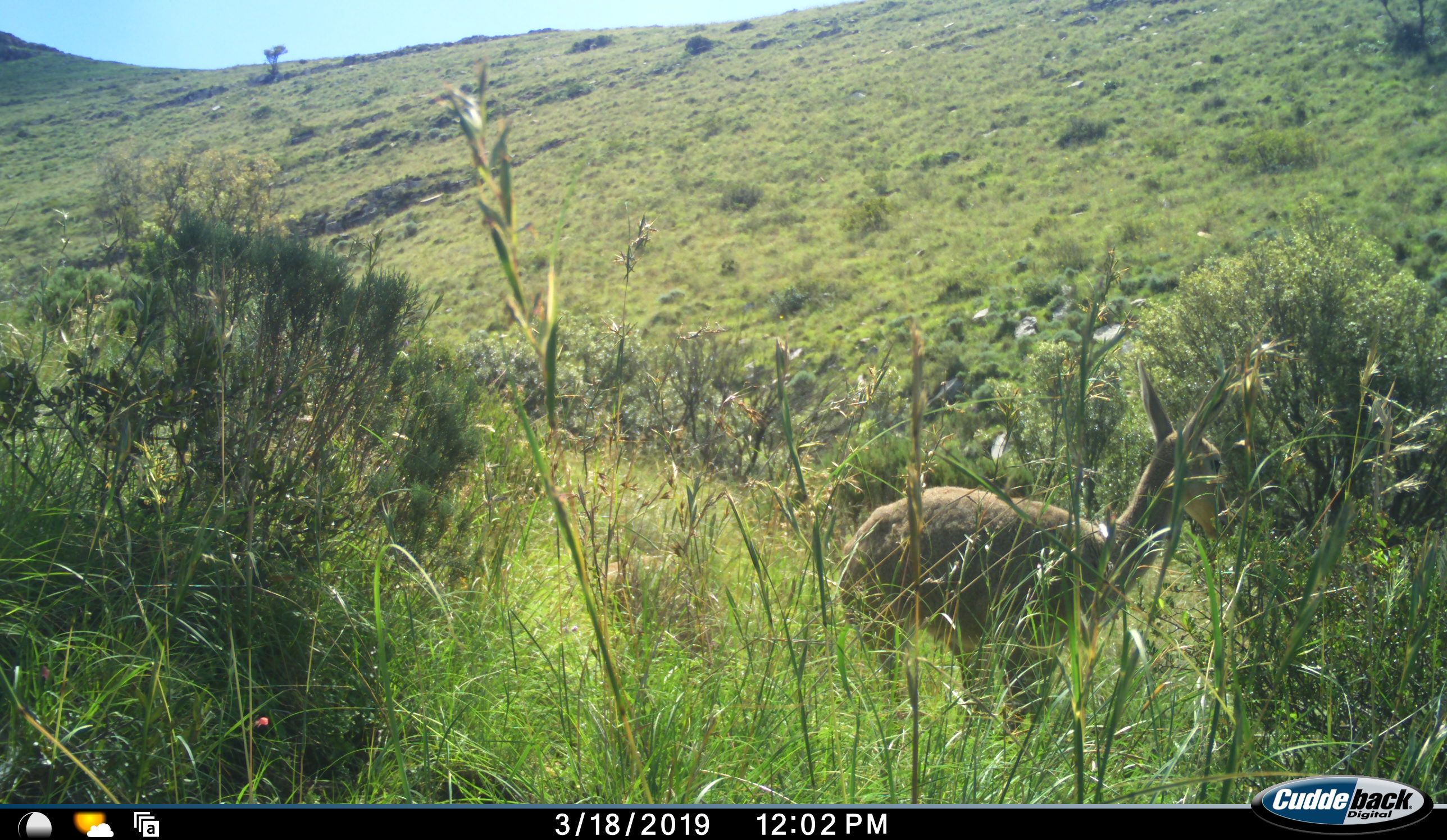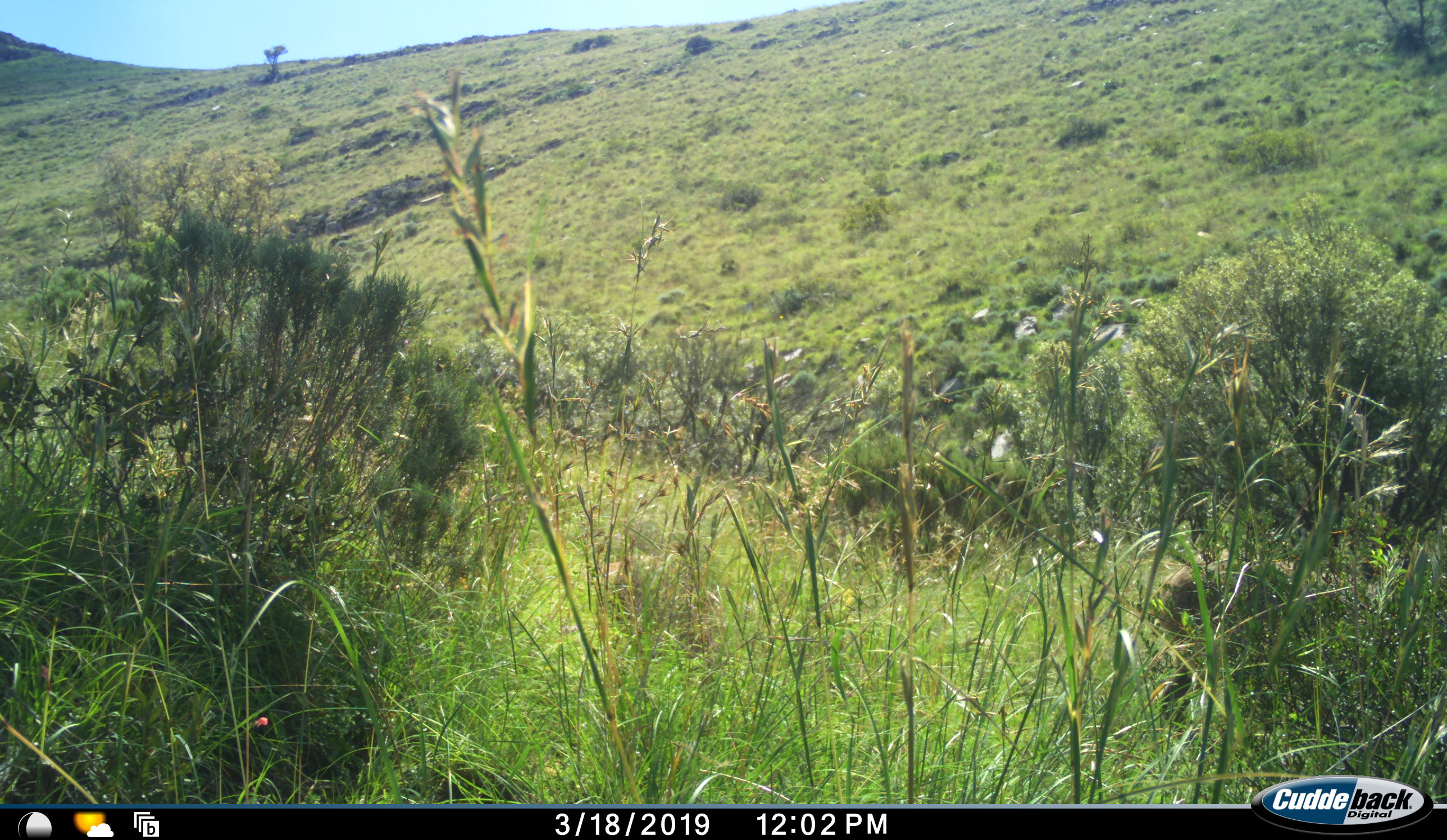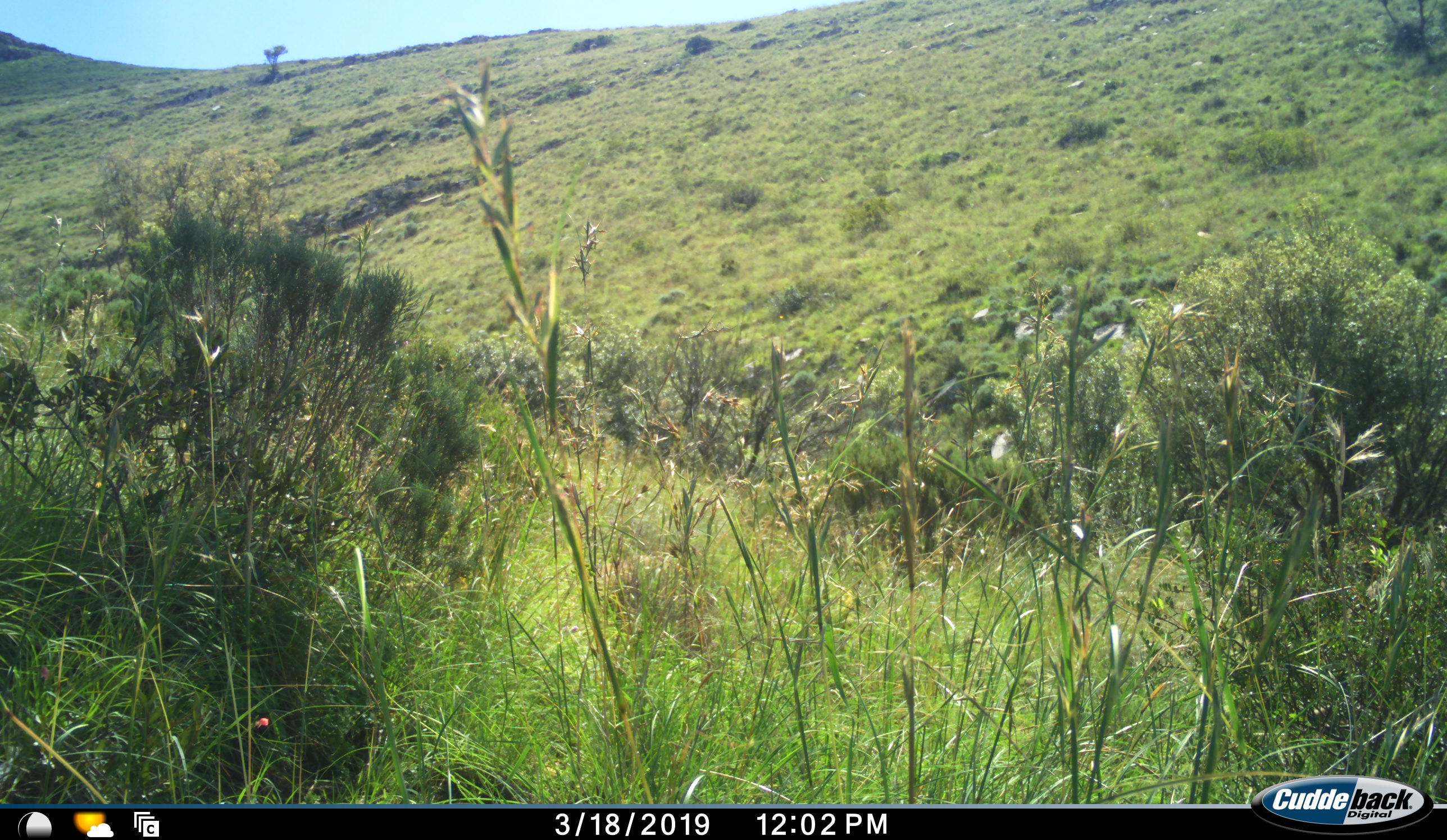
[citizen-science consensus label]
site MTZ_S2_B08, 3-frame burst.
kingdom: Animalia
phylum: Chordata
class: Mammalia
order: Artiodactyla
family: Bovidae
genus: Pelea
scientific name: Pelea capreolus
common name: grey rhebok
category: rhebokgrey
Rhebokgrey (grey rhebok) (Pelea capreolus), count 1. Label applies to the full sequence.